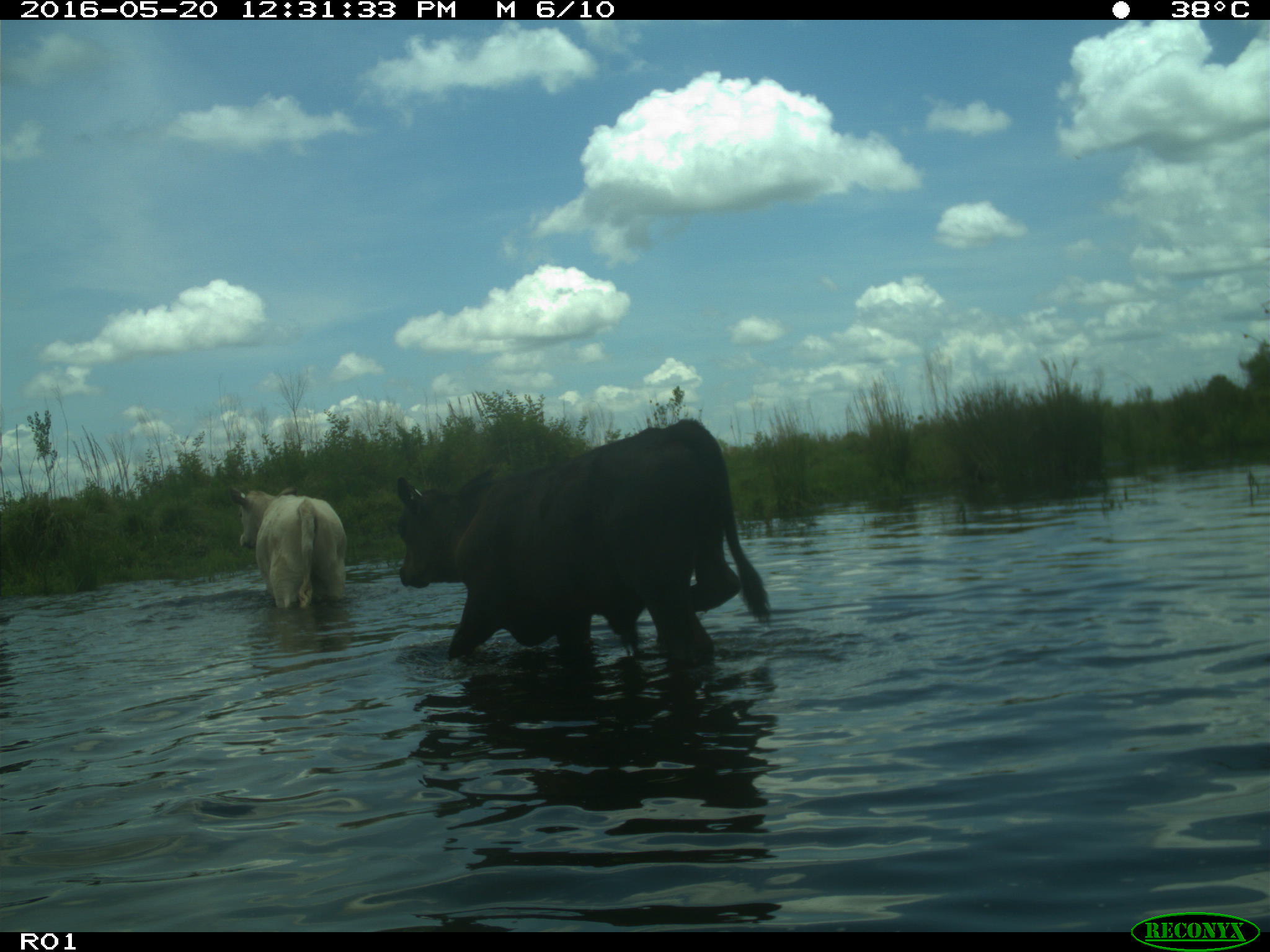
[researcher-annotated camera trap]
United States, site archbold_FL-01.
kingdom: Animalia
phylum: Chordata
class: Mammalia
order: Artiodactyla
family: Bovidae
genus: Bos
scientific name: Bos taurus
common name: domestic cow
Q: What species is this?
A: Bos taurus (domestic cow).